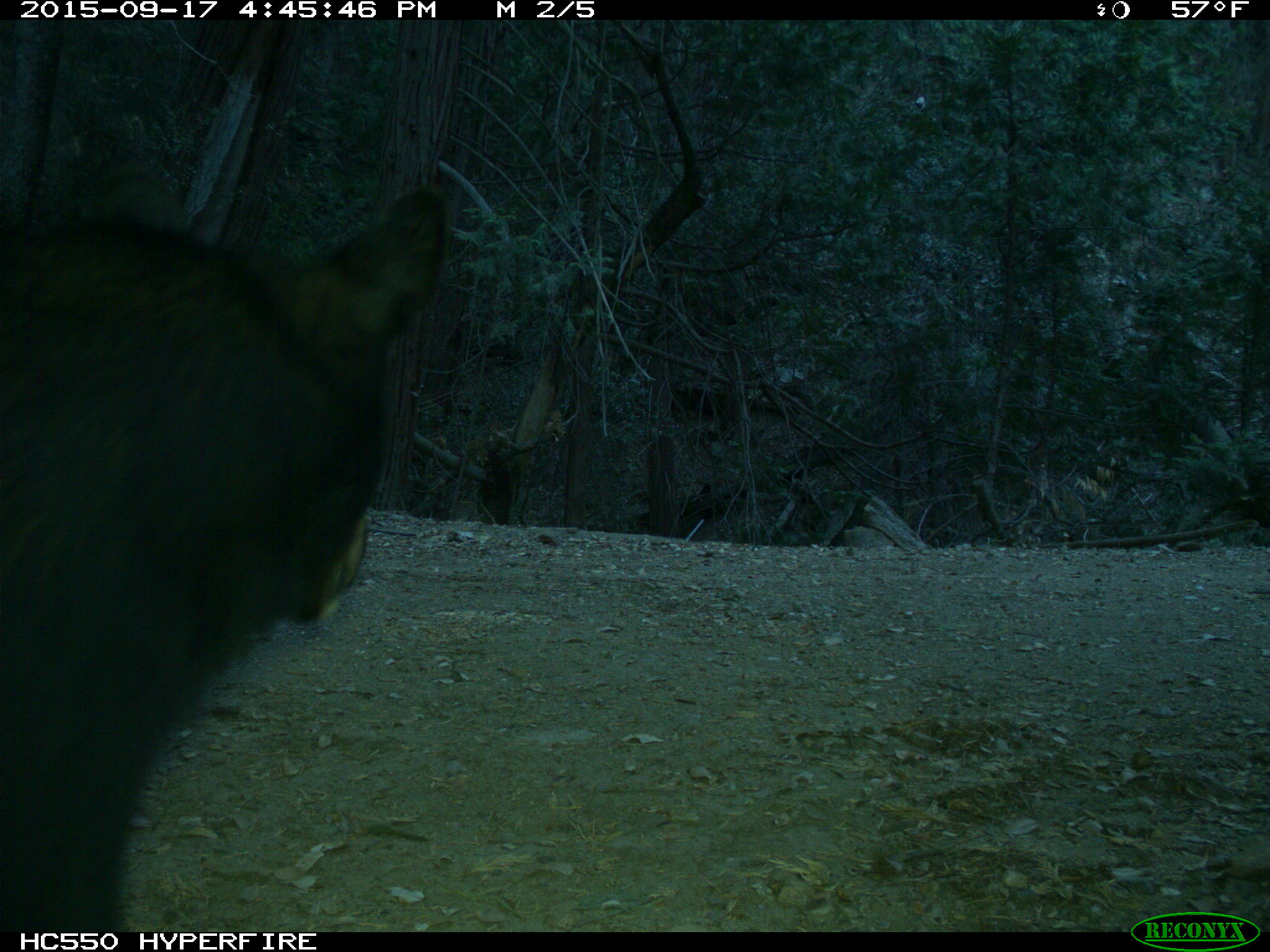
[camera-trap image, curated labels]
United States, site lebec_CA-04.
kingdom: Animalia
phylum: Chordata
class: Mammalia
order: Carnivora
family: Ursidae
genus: Ursus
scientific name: Ursus americanus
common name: american black bear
Ursus americanus (american black bear).